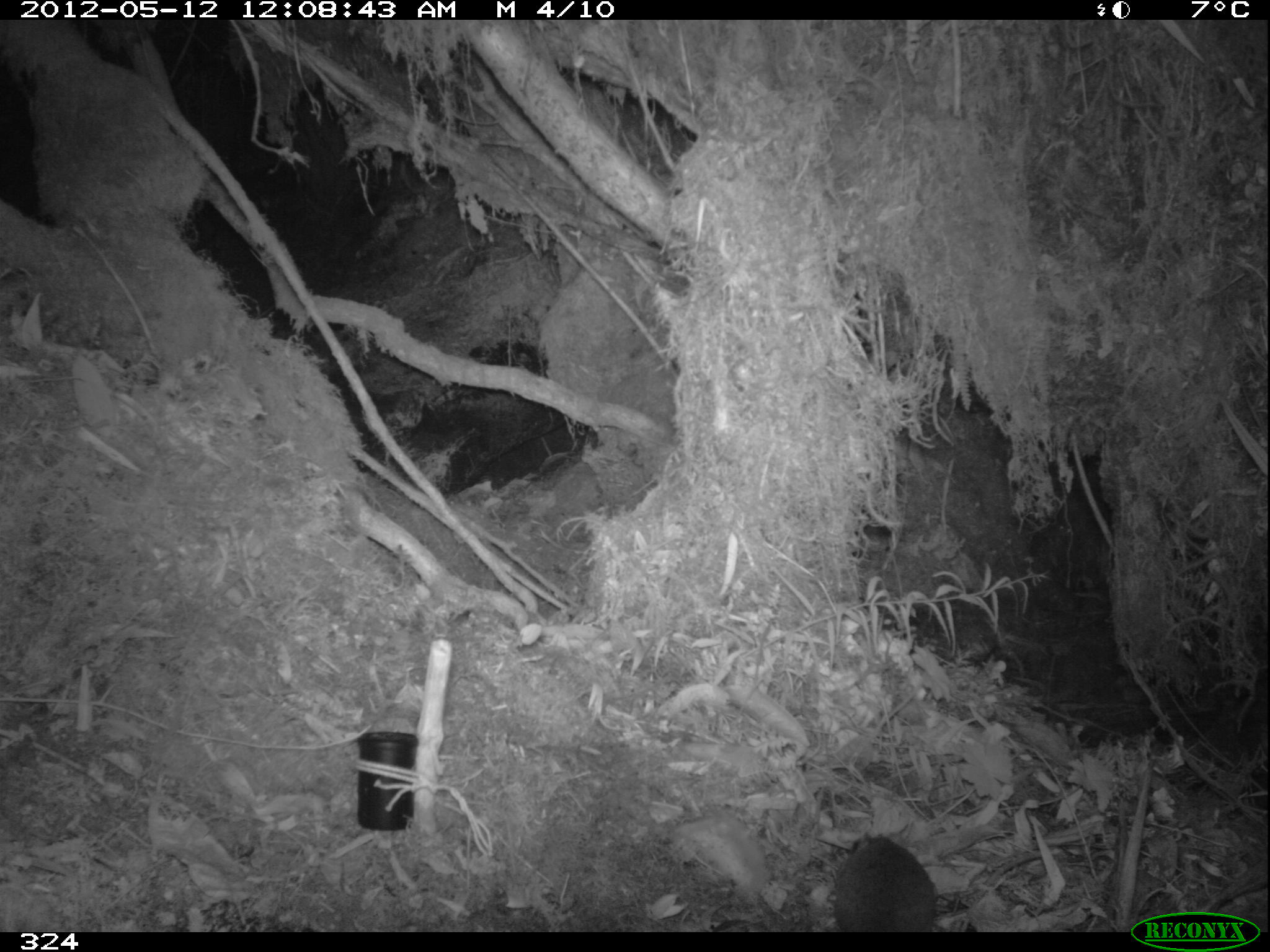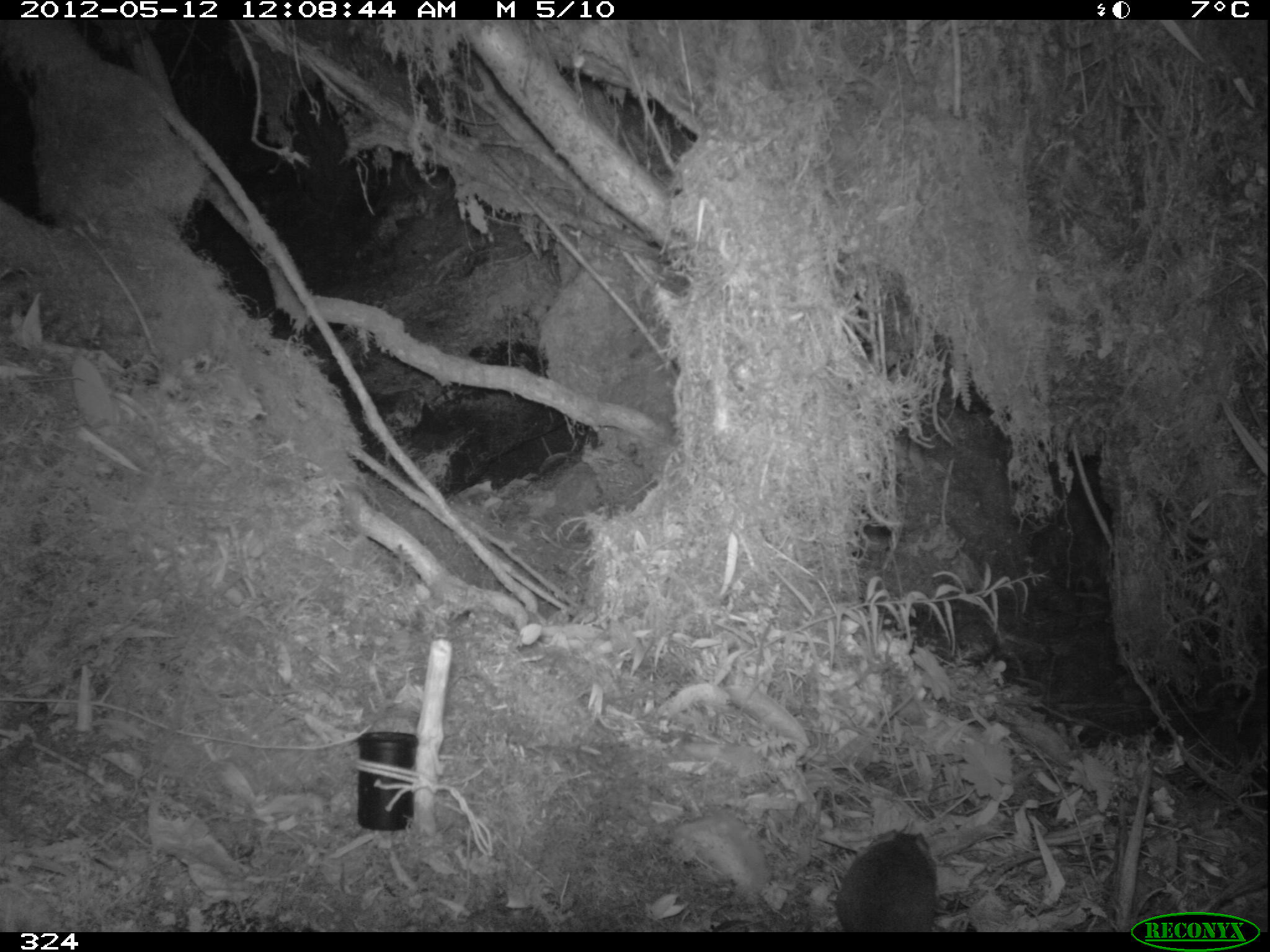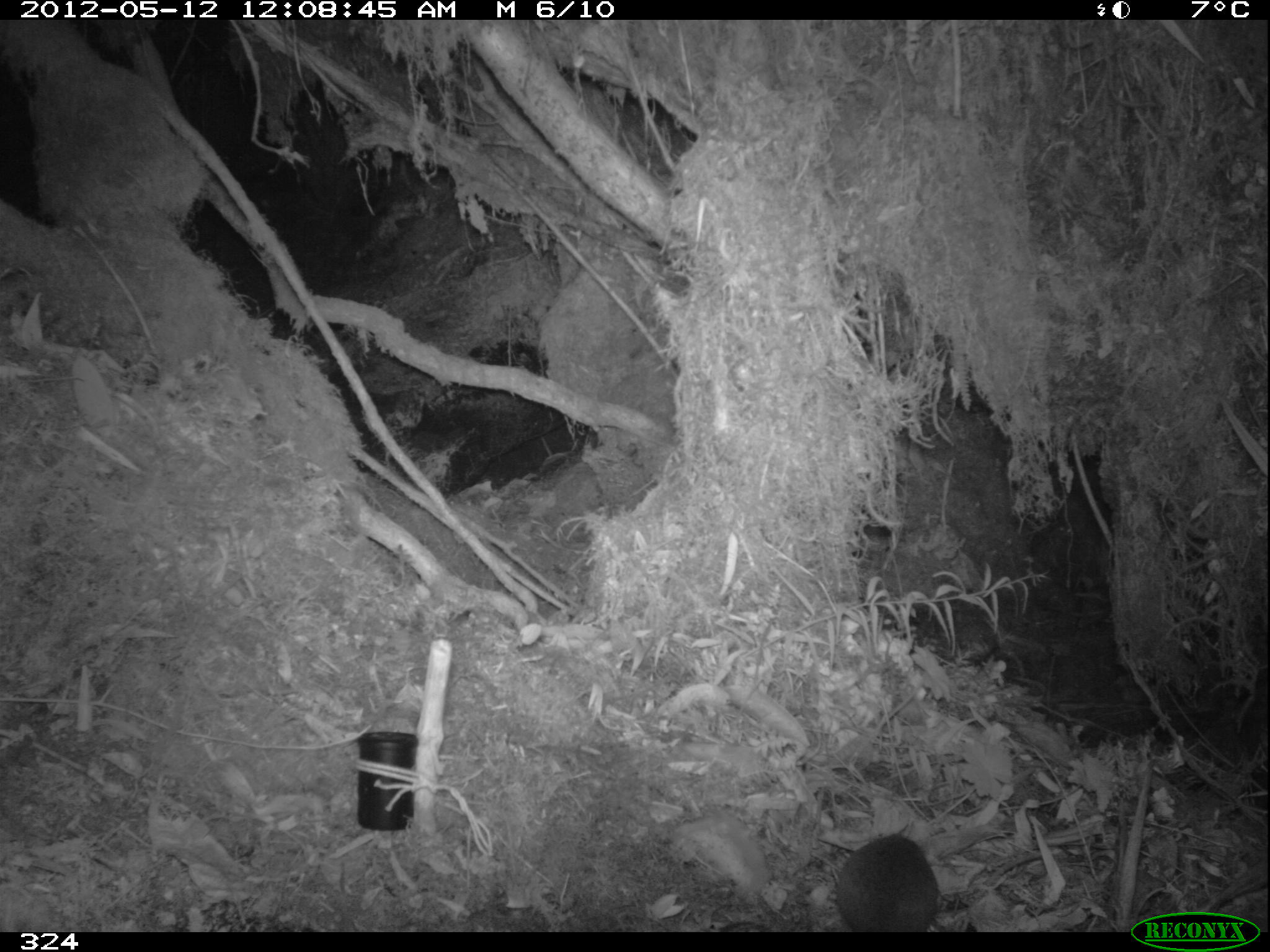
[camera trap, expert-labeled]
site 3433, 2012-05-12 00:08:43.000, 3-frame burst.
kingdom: Animalia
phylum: Chordata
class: Mammalia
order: Rodentia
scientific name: Rodentia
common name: rodents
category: unknown rodent